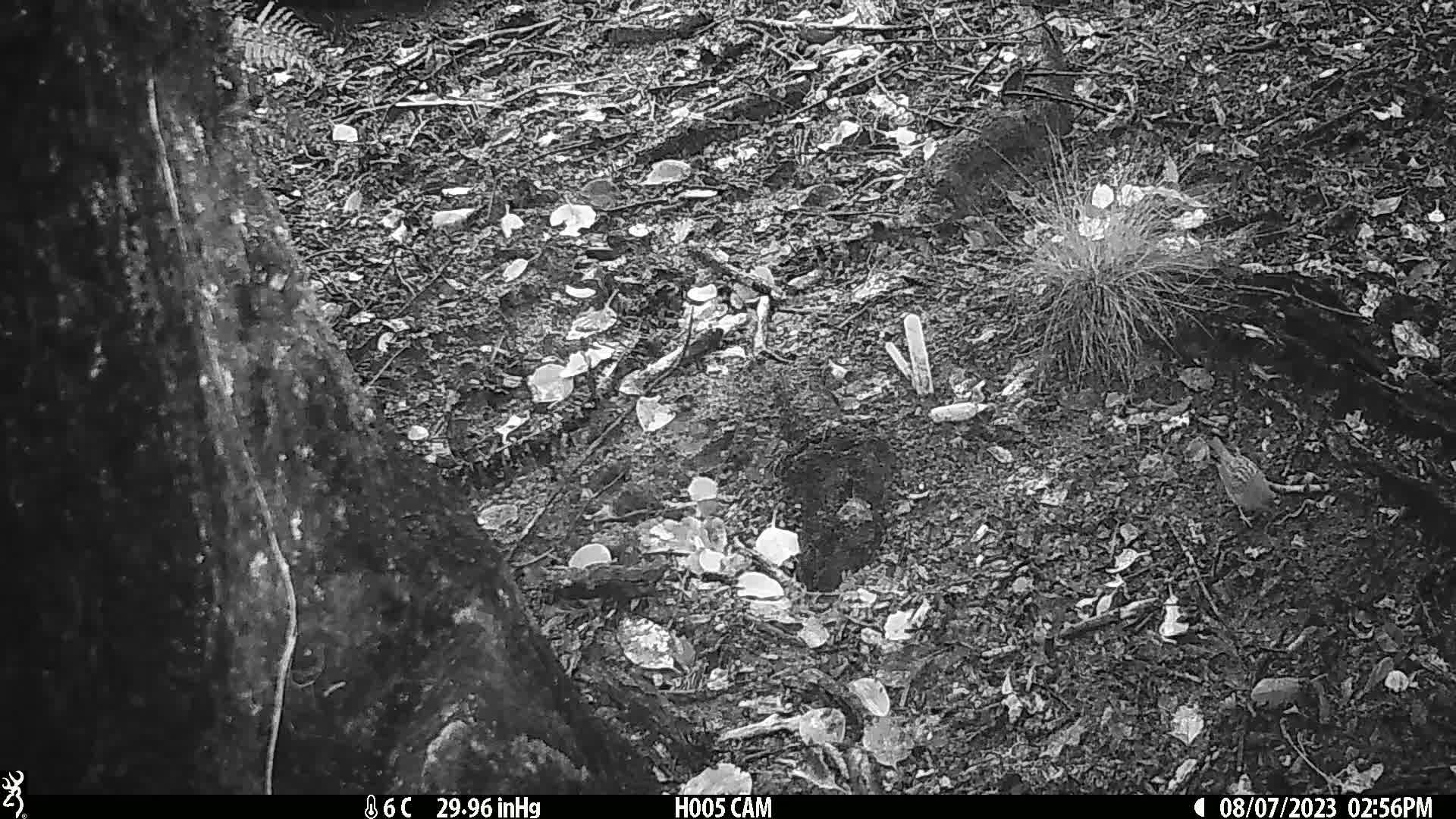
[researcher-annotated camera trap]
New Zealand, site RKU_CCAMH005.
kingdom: Animalia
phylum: Chordata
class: Aves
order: Passeriformes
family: Prunellidae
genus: Prunella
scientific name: Prunella modularis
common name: dunnock